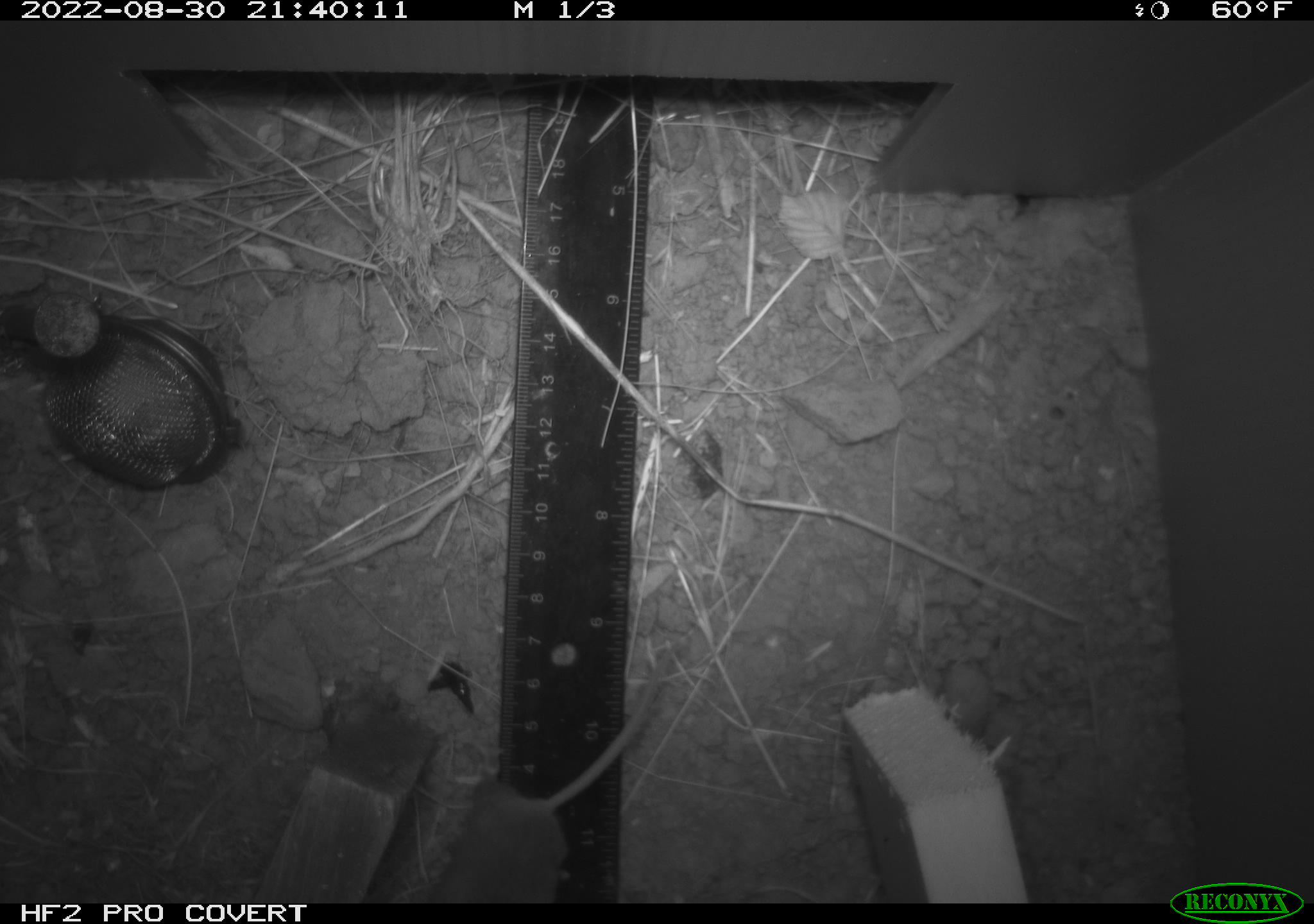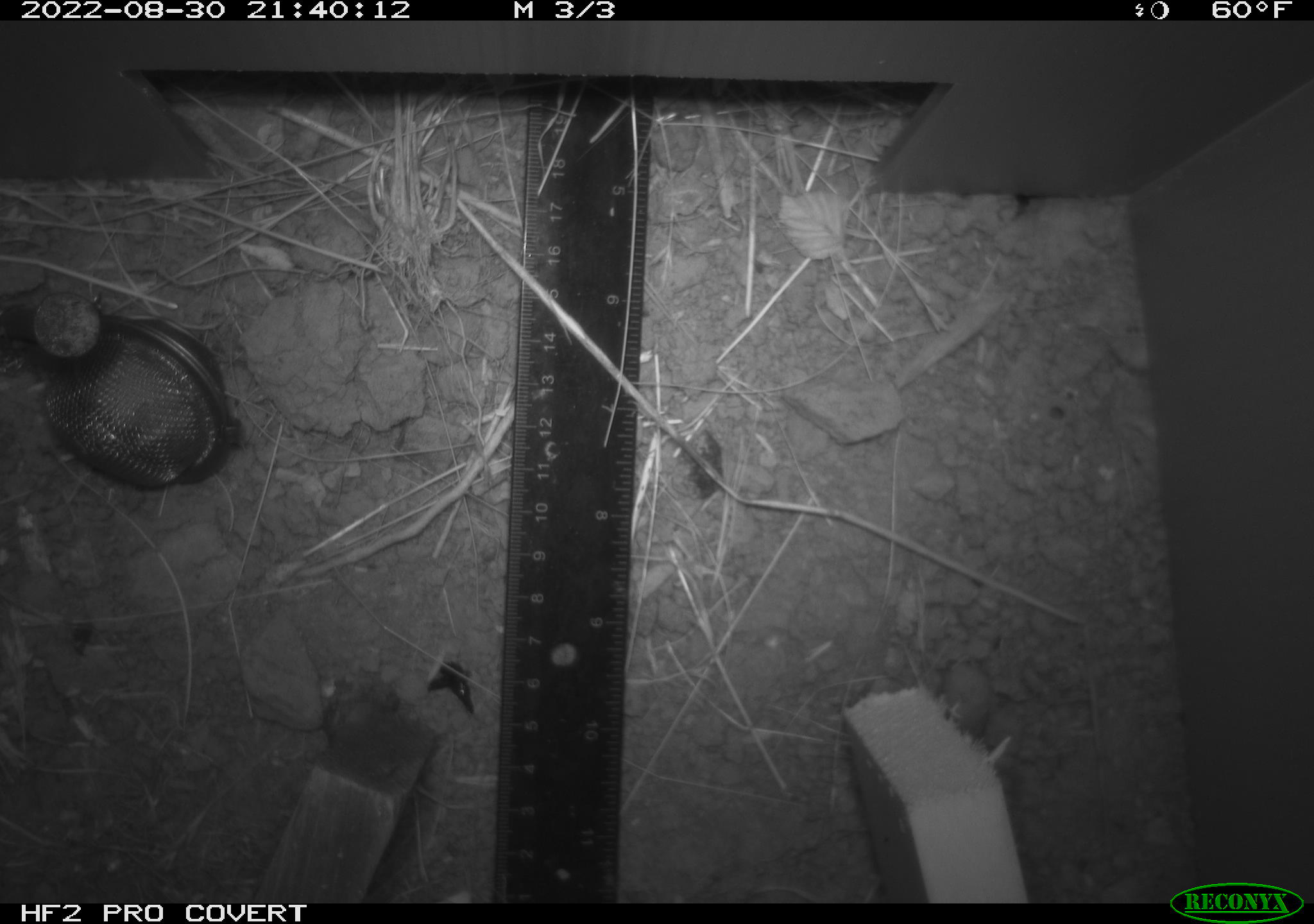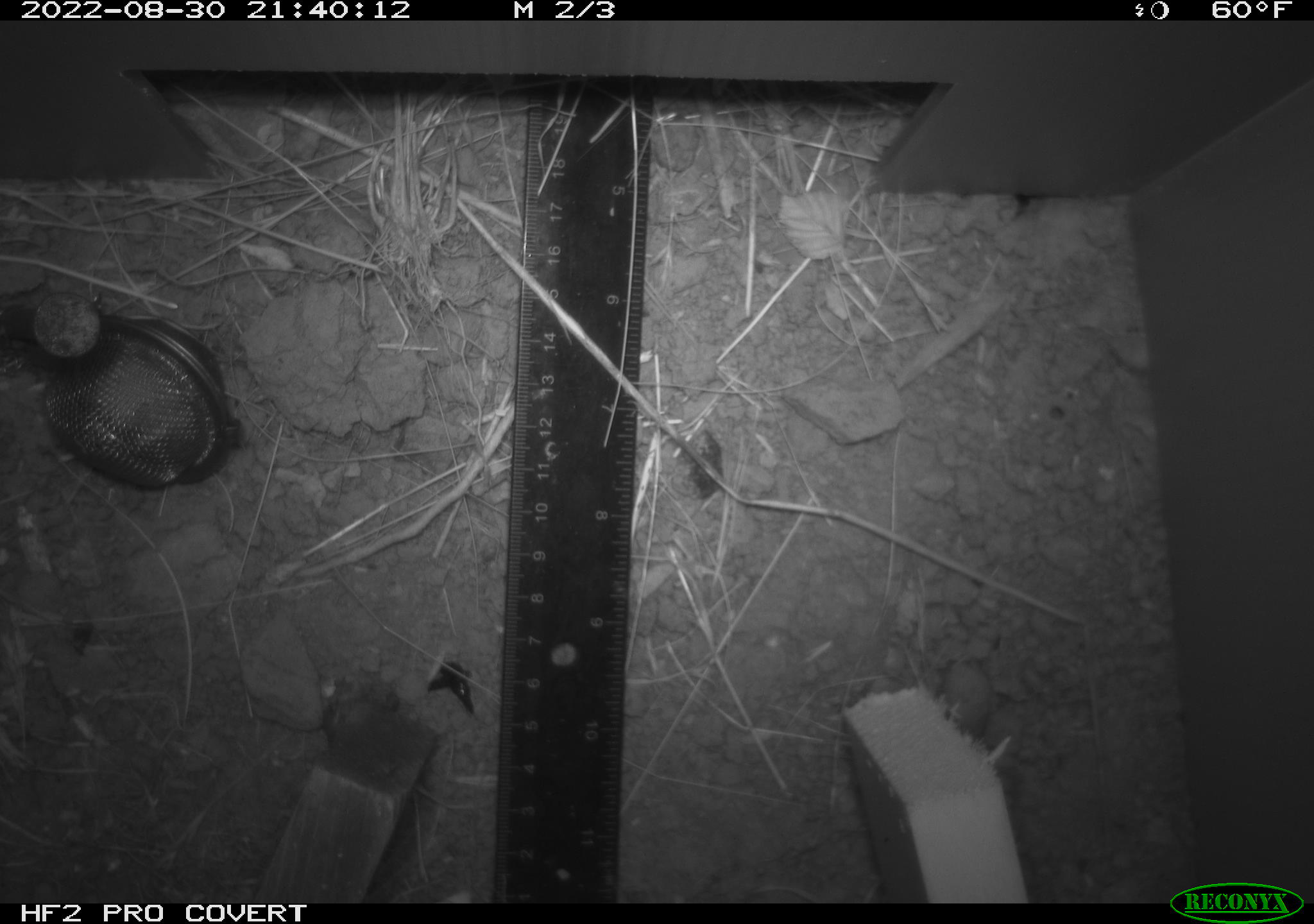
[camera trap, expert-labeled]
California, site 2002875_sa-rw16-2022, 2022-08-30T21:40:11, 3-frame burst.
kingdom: Animalia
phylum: Chordata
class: Mammalia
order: Rodentia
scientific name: Rodentia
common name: rodent